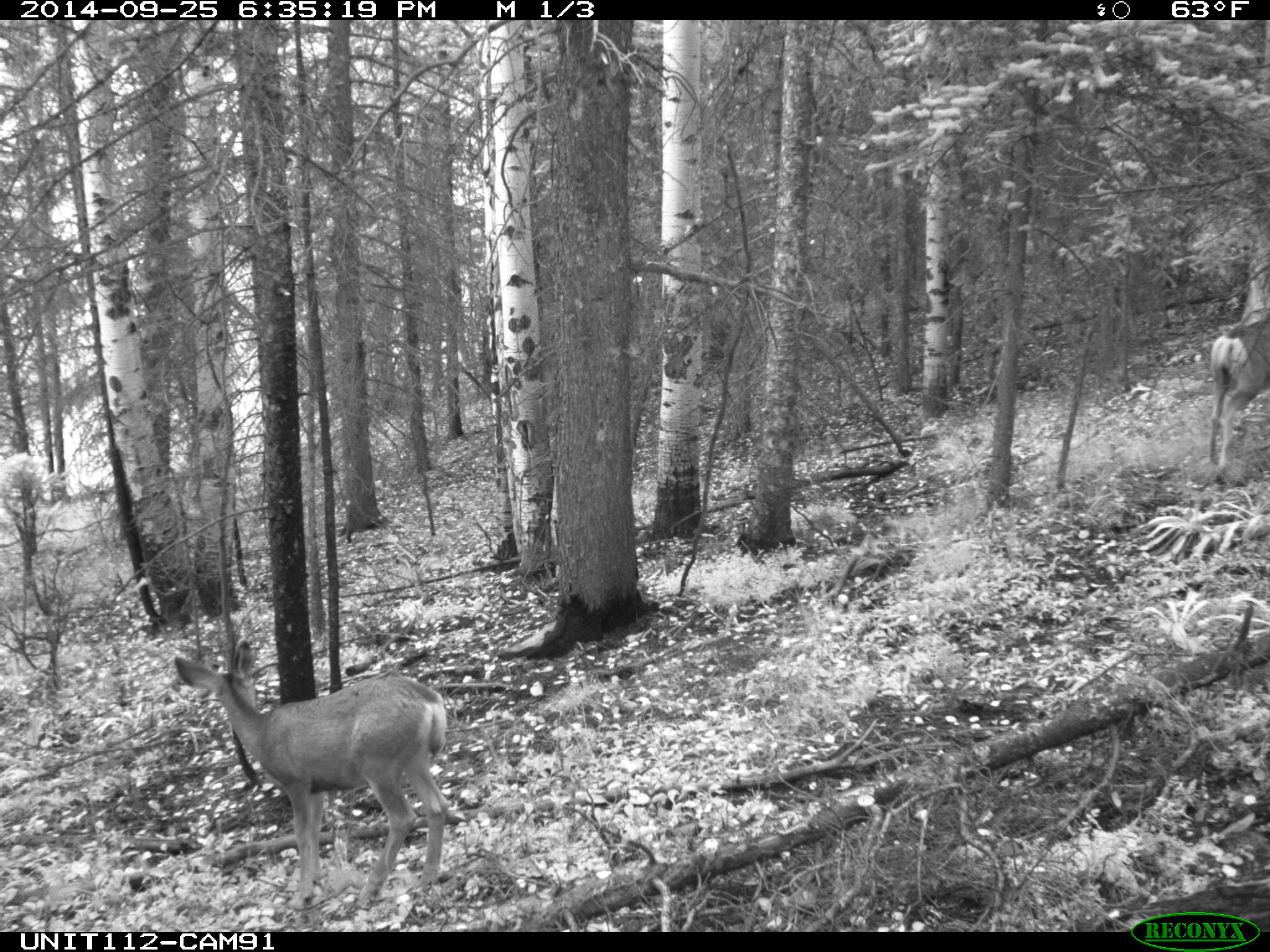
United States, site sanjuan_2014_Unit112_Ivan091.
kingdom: Animalia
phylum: Chordata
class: Mammalia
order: Artiodactyla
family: Cervidae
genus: Odocoileus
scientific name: Odocoileus hemionus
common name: mule deer